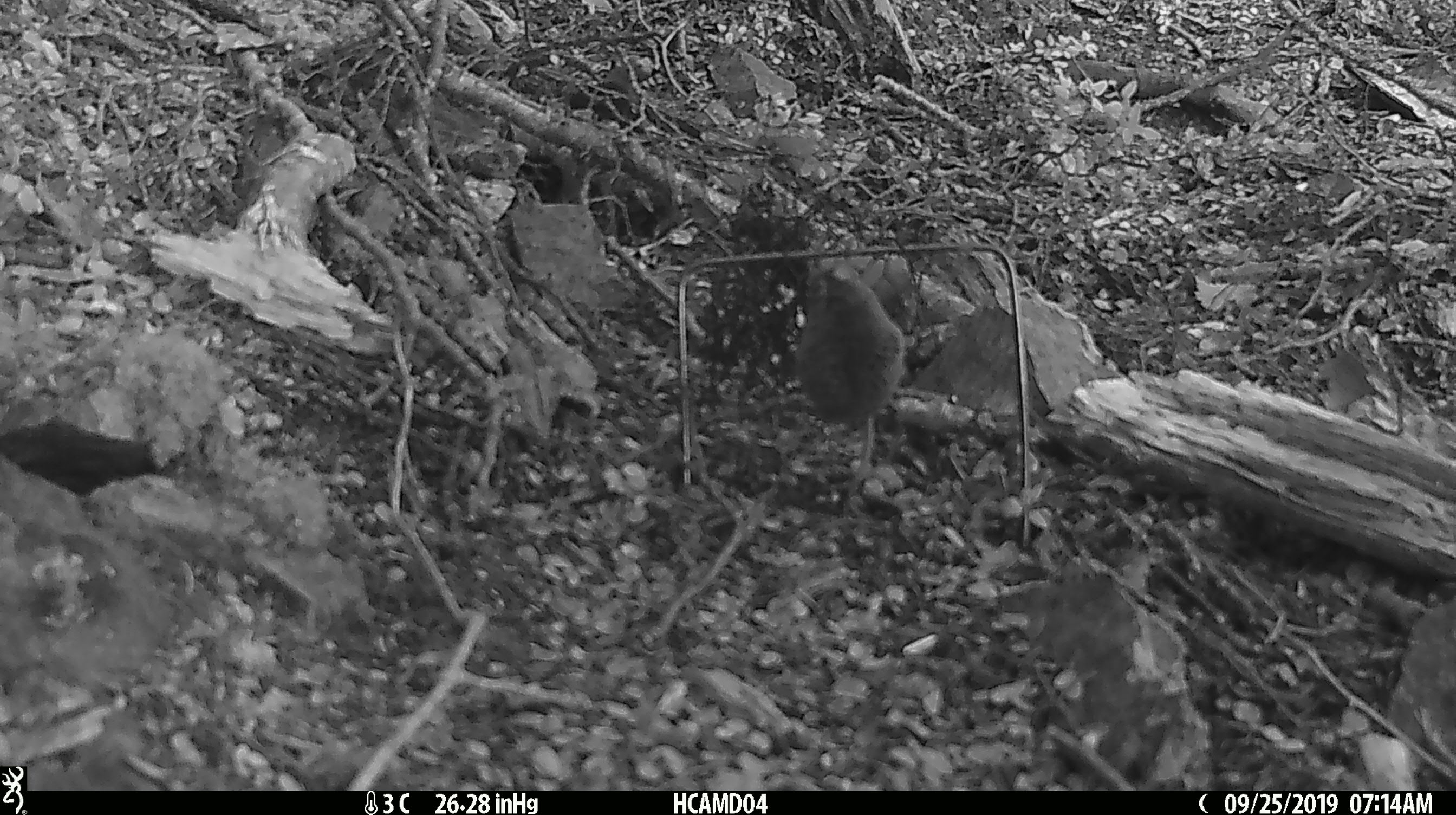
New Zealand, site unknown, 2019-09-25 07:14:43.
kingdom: Animalia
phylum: Chordata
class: Mammalia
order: Rodentia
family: Muridae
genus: Mus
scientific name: Mus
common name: mouse